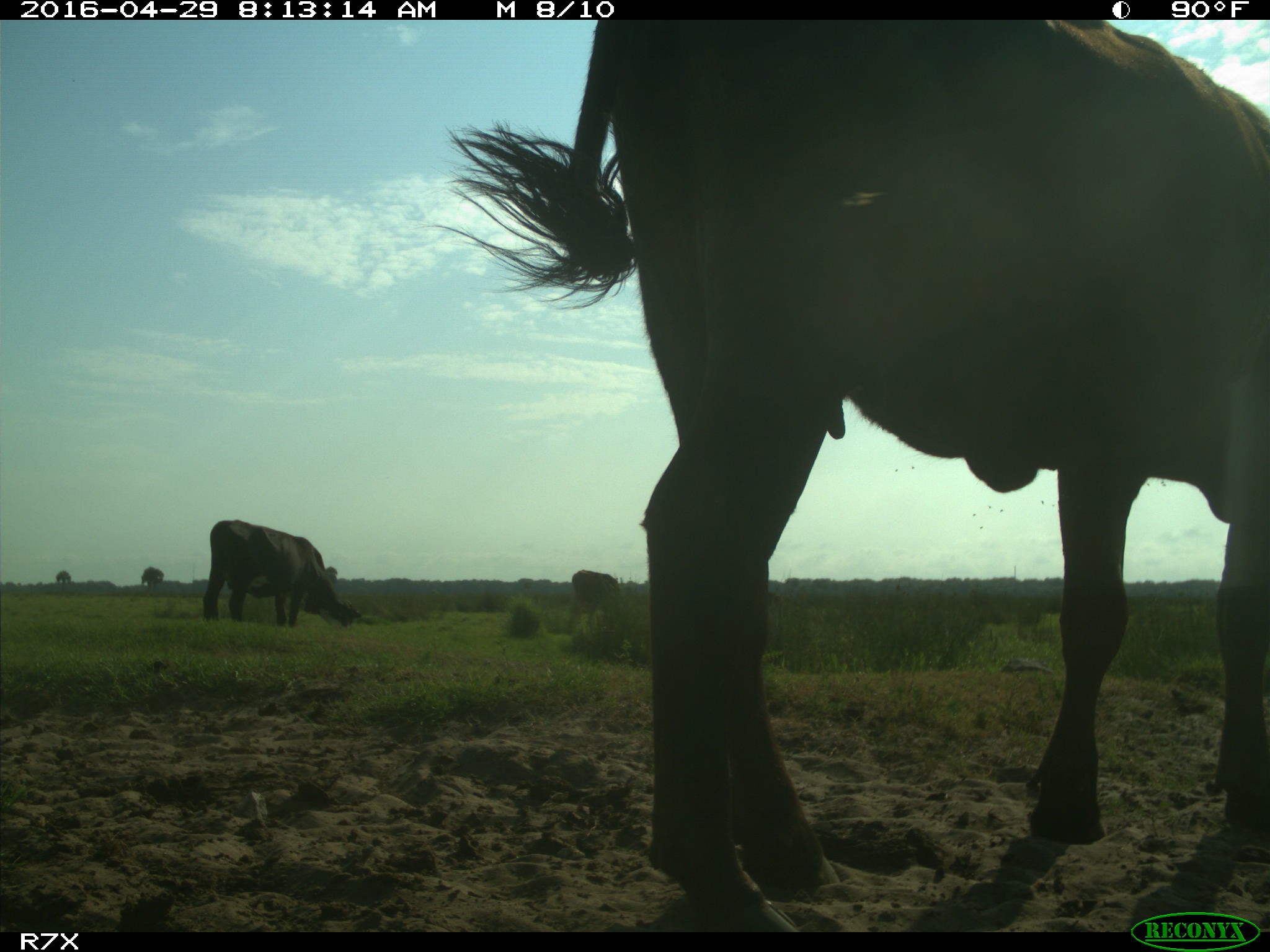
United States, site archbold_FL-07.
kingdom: Animalia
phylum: Chordata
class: Mammalia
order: Artiodactyla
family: Bovidae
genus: Bos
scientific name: Bos taurus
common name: domestic cow